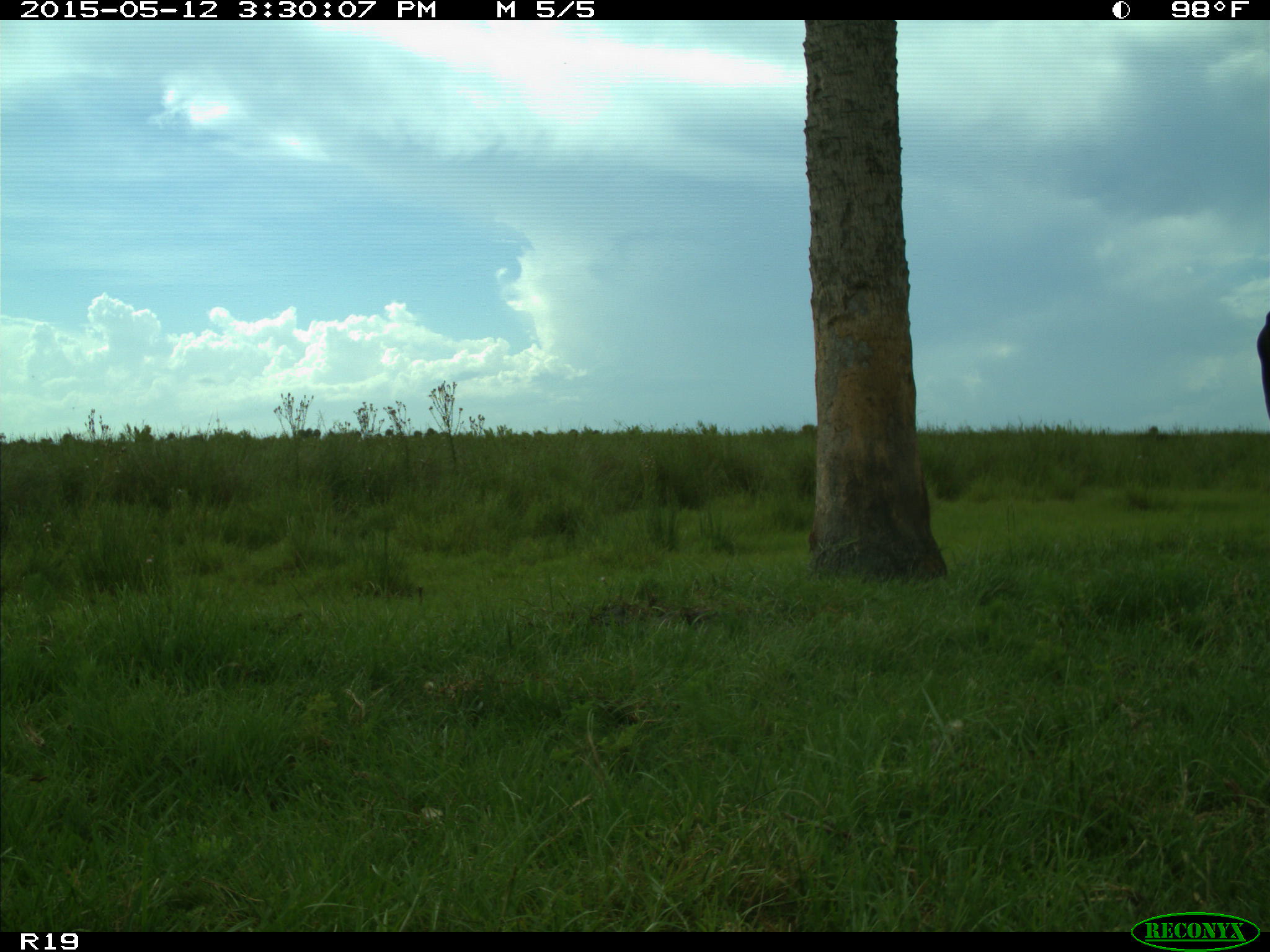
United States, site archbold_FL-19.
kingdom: Animalia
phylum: Chordata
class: Mammalia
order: Artiodactyla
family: Bovidae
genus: Bos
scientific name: Bos taurus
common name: domestic cow